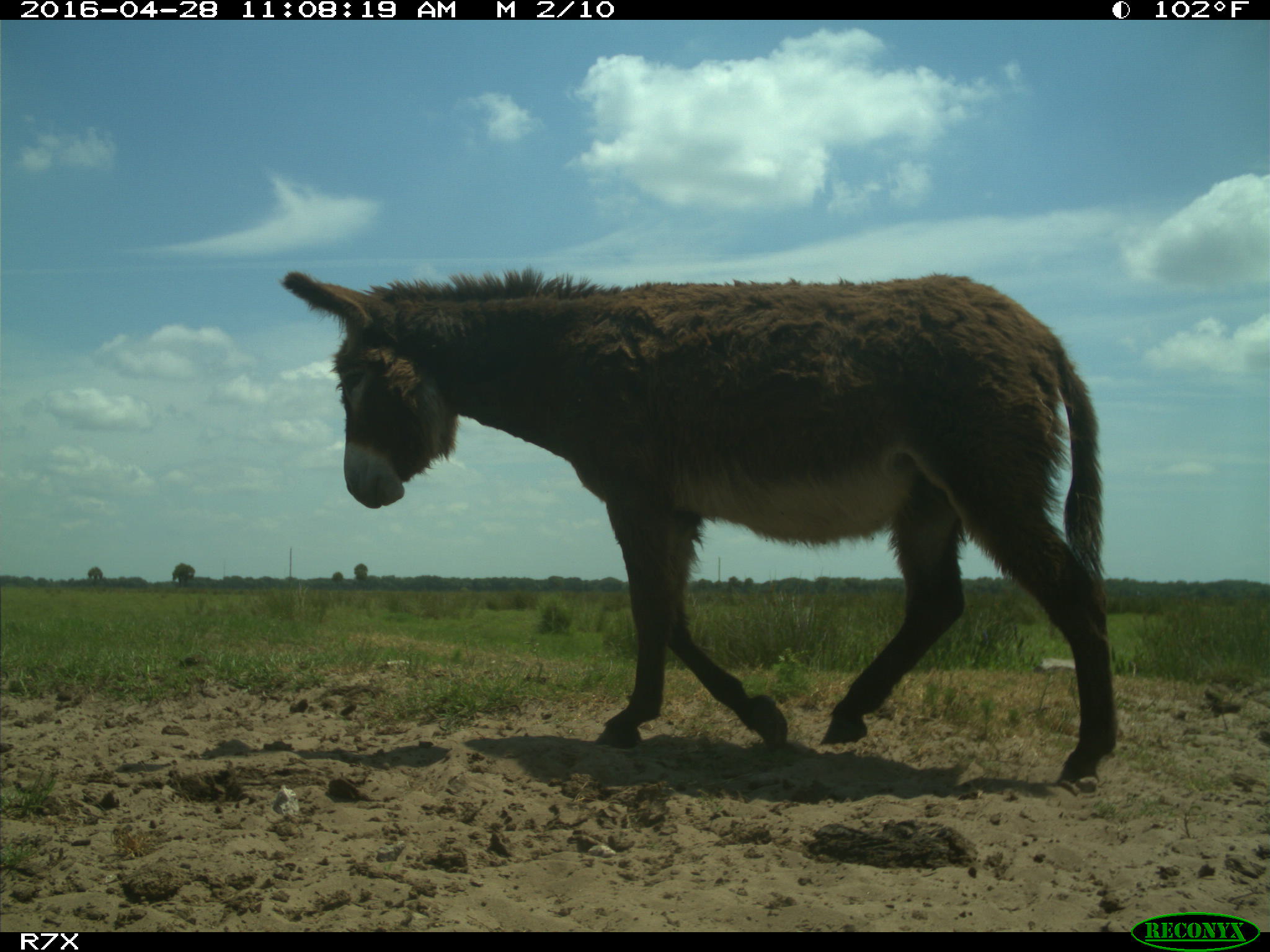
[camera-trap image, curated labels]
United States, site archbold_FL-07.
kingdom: Animalia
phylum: Chordata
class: Mammalia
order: Artiodactyla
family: Bovidae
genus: Bos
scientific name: Bos taurus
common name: domestic cow